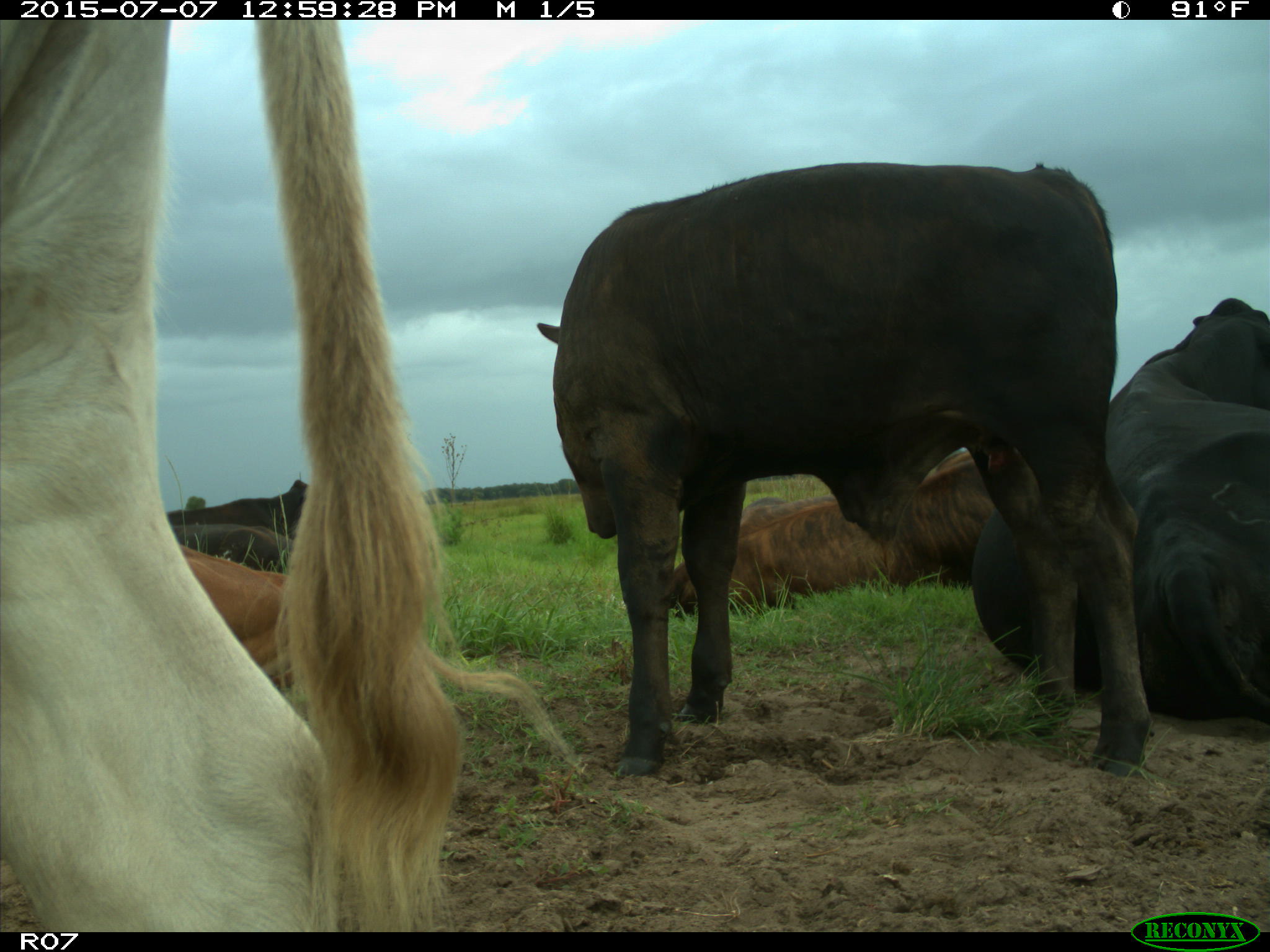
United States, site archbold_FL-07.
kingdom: Animalia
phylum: Chordata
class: Mammalia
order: Artiodactyla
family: Bovidae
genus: Bos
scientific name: Bos taurus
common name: domestic cow